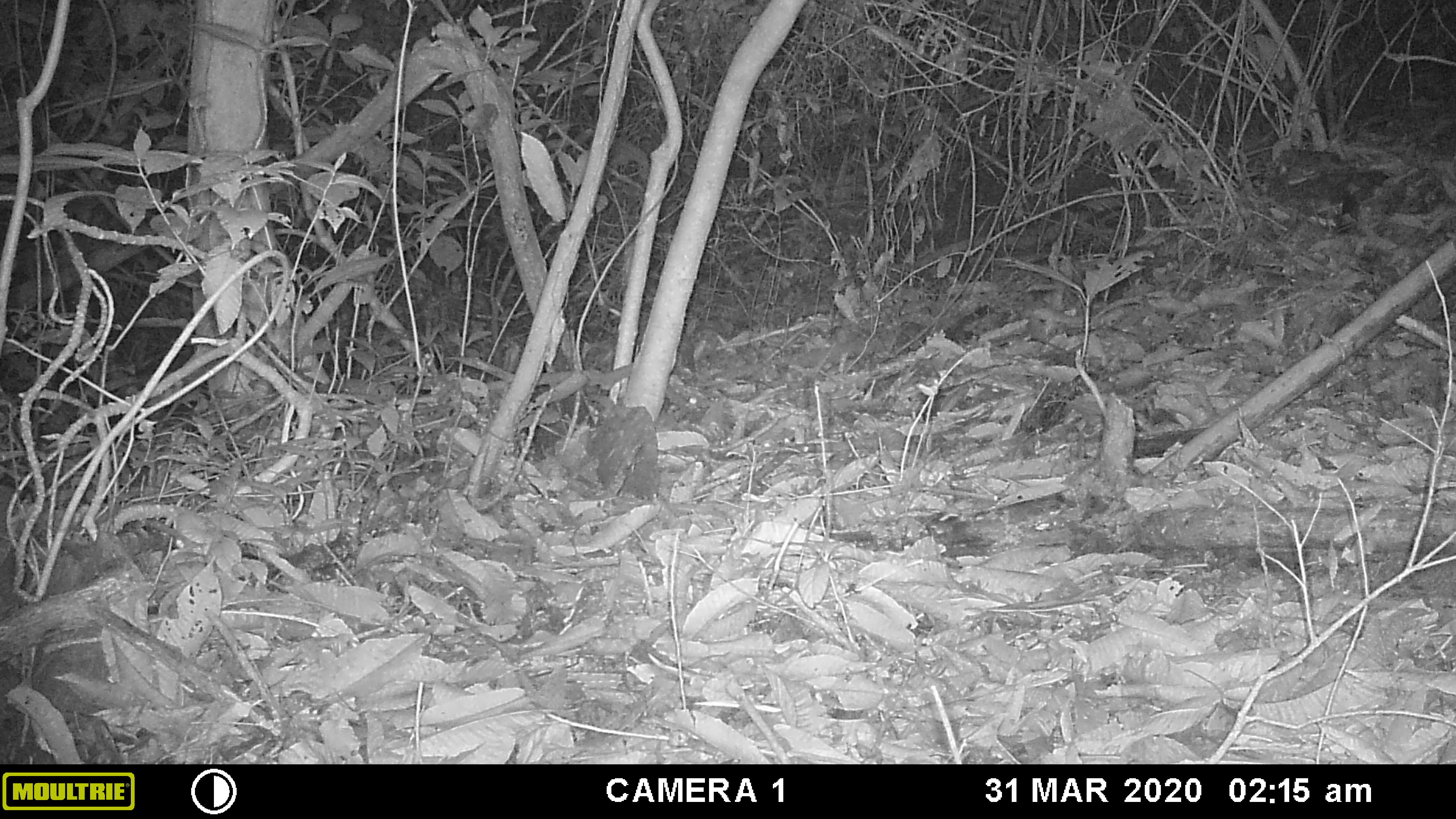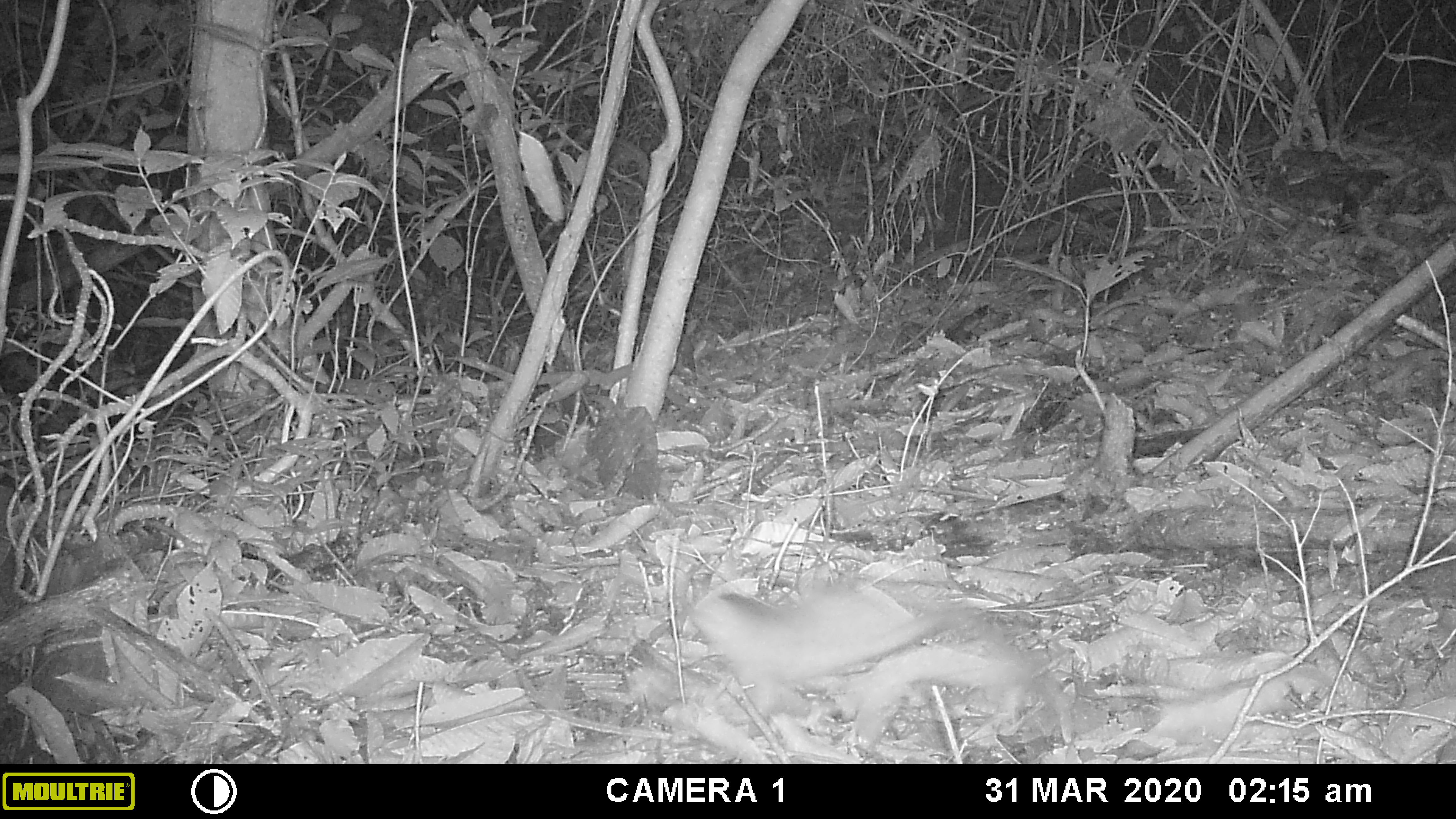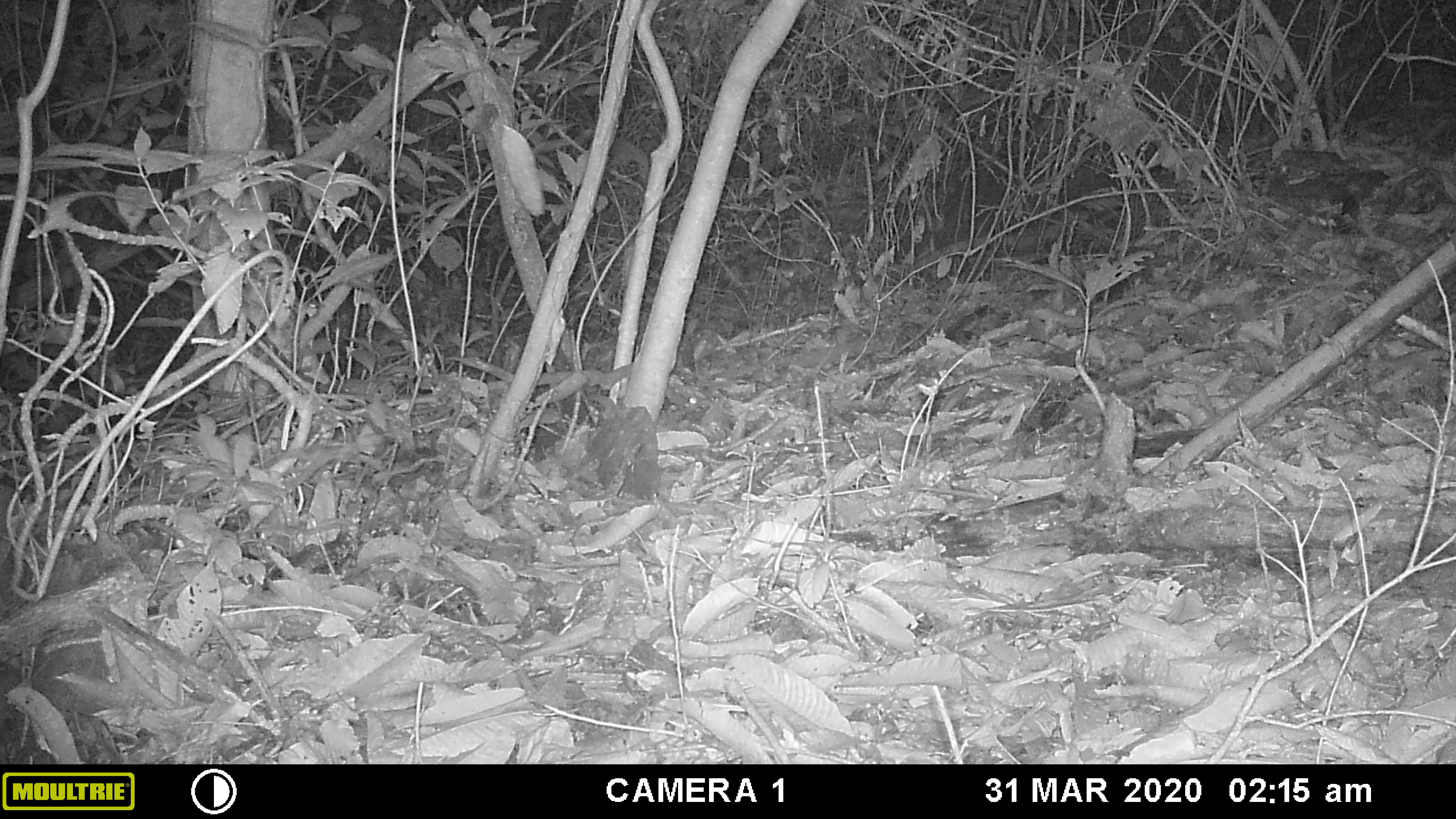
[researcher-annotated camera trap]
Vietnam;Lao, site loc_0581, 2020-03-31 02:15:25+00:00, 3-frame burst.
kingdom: Animalia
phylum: Chordata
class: Mammalia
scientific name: Mammalia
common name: mammal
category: unidentified small mammal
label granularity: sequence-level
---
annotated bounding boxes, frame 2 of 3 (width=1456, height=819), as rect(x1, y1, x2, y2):
unidentified small mammal: rect(684, 585, 1036, 747)